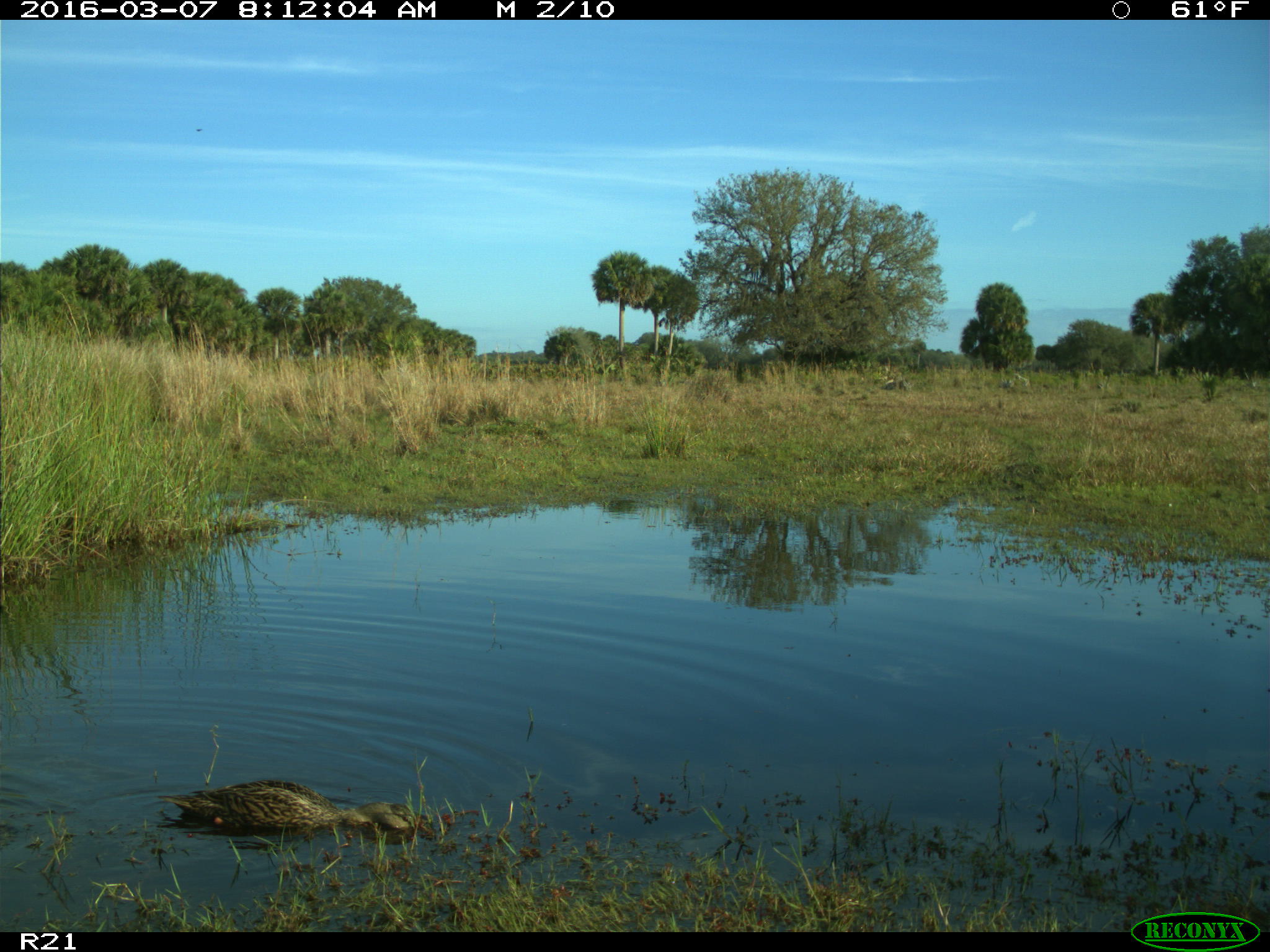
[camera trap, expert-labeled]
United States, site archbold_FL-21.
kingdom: Animalia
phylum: Chordata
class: Aves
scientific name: Aves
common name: birds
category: unidentified bird